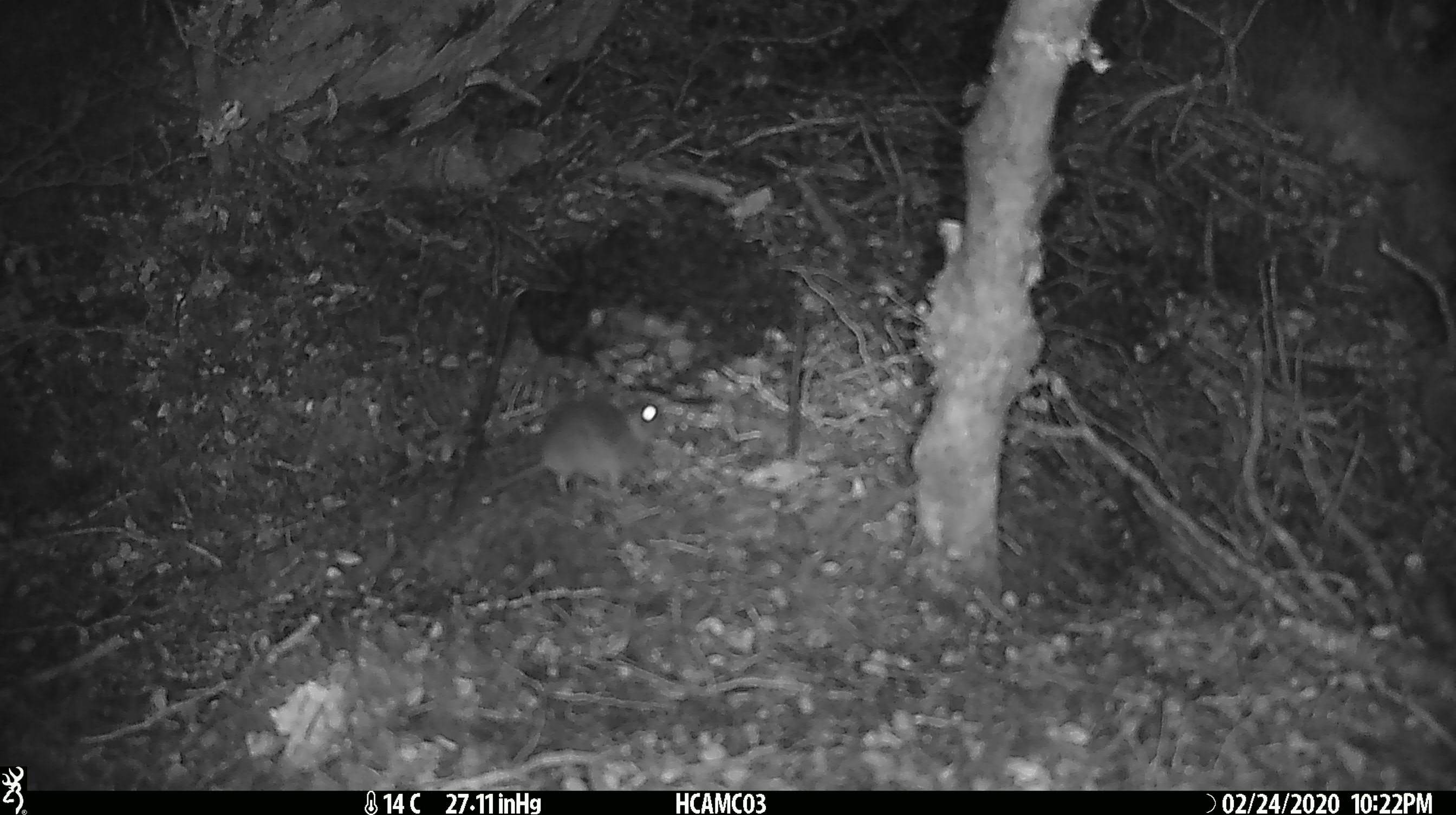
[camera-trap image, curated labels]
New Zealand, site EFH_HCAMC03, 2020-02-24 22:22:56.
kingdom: Animalia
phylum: Chordata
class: Mammalia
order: Rodentia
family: Muridae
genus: Mus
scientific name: Mus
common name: mouse